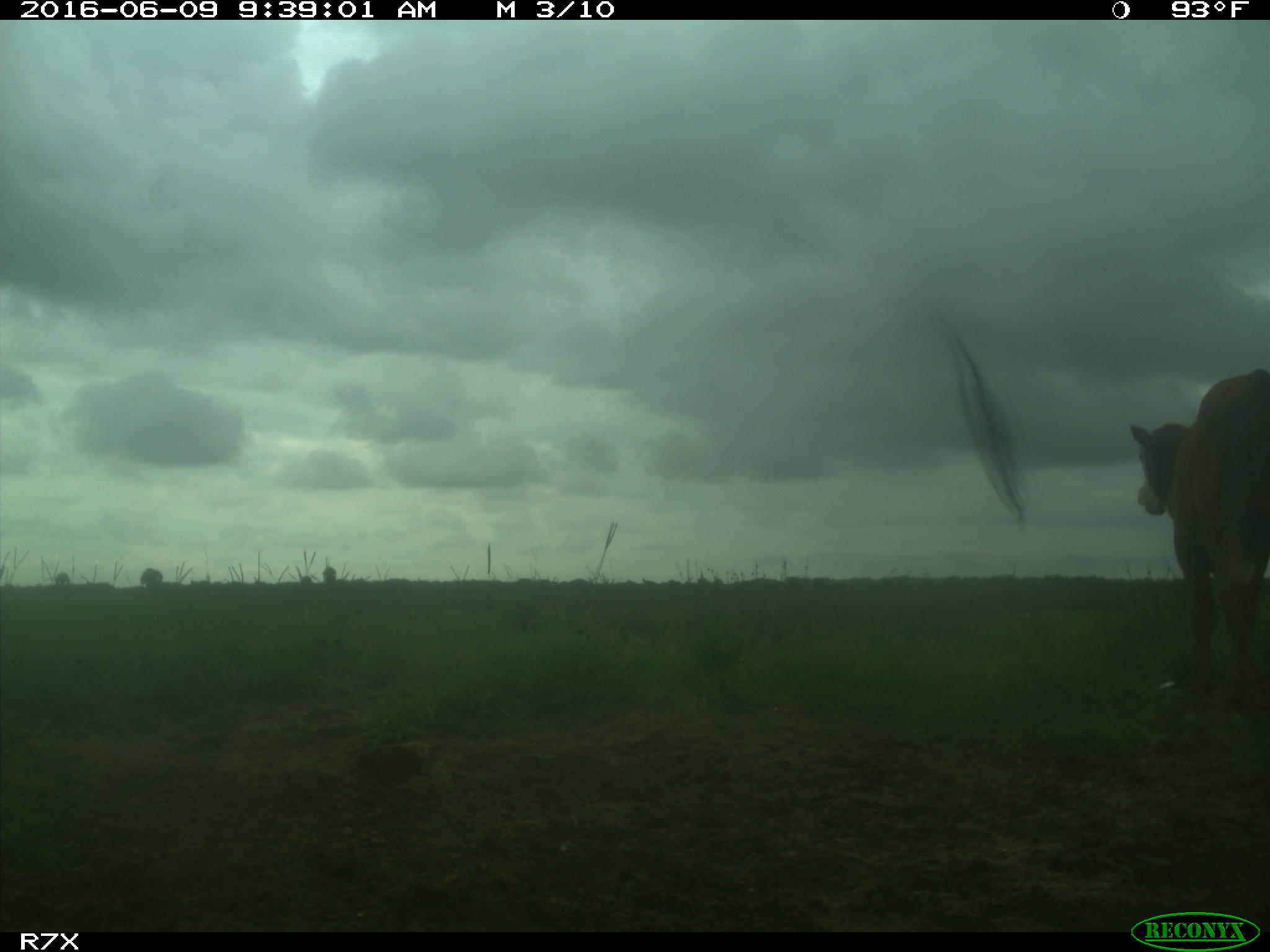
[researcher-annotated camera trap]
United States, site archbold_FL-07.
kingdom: Animalia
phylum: Chordata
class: Mammalia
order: Artiodactyla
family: Bovidae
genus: Bos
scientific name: Bos taurus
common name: domestic cow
Bos taurus (domestic cow).